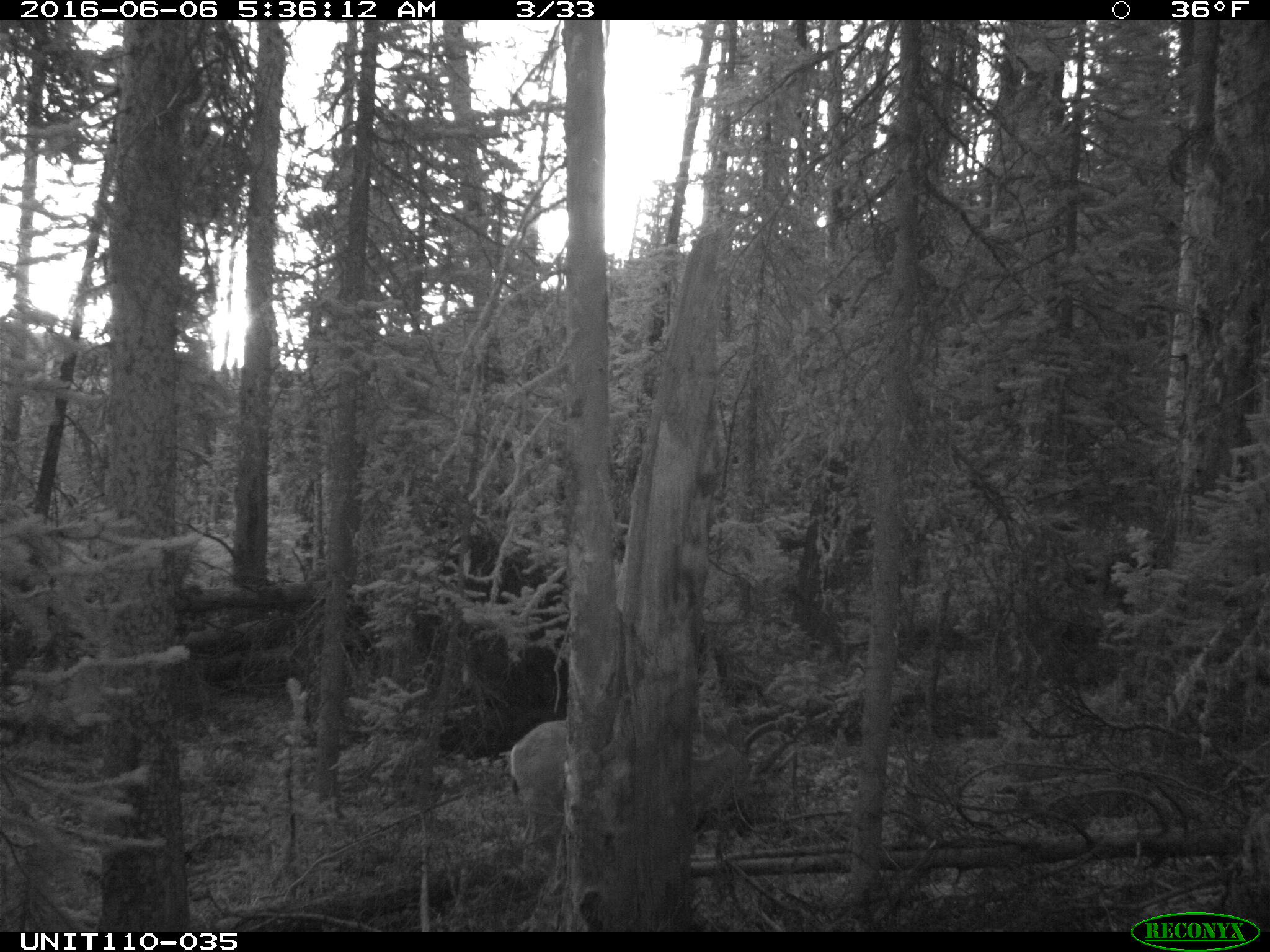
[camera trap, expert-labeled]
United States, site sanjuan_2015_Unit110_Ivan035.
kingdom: Animalia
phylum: Chordata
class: Mammalia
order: Artiodactyla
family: Cervidae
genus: Odocoileus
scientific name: Odocoileus hemionus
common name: mule deer